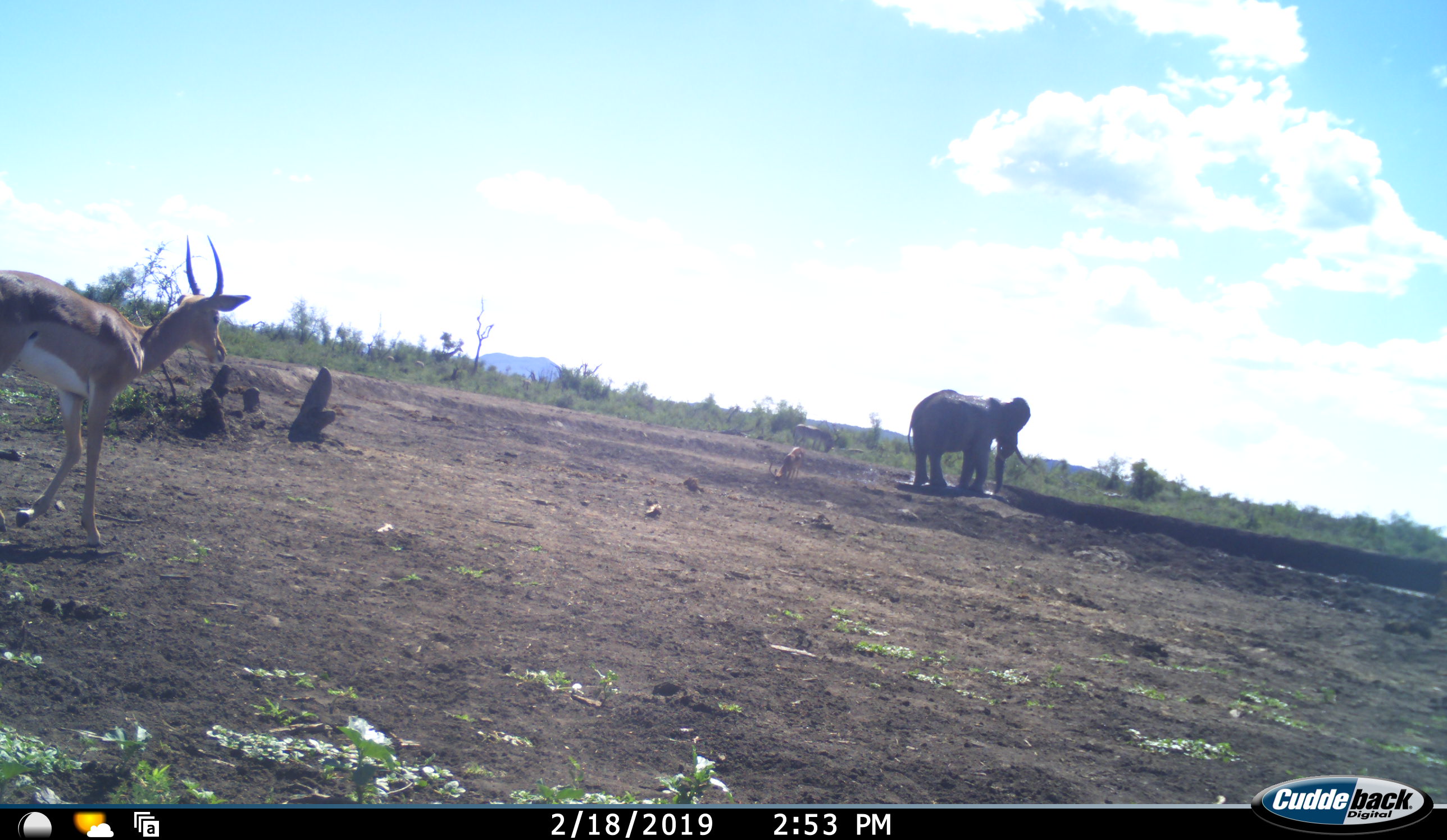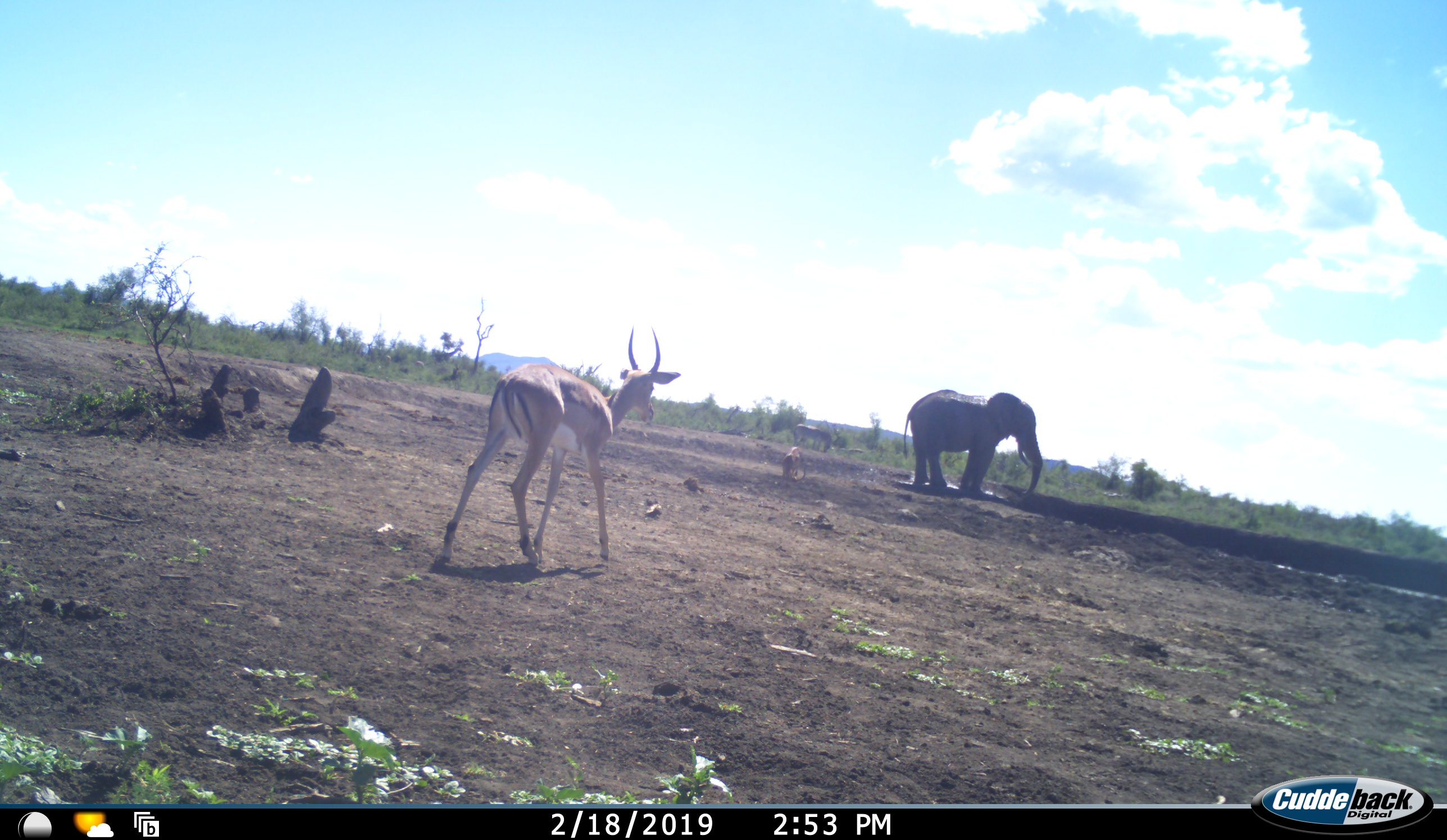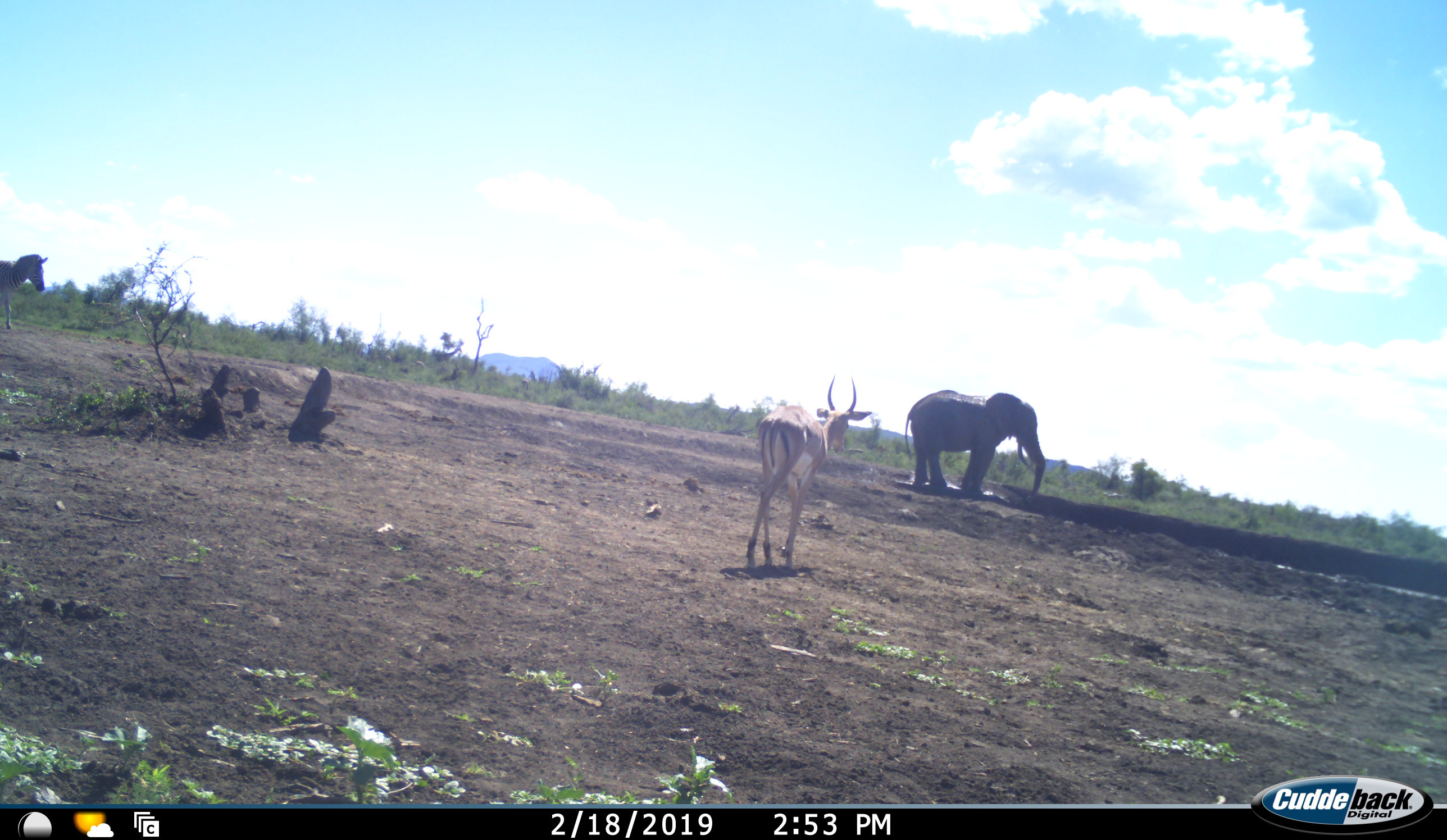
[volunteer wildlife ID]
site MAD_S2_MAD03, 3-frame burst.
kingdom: Animalia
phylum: Chordata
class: Mammalia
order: Proboscidea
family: Elephantidae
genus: Loxodonta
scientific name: Loxodonta africana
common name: african bush elephant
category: elephant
Elephant (african bush elephant) (Loxodonta africana), count 1. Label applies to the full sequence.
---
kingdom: Animalia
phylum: Chordata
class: Mammalia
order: Artiodactyla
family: Bovidae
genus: Aepyceros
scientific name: Aepyceros melampus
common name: impala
Impala (Aepyceros melampus), count 1. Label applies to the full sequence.